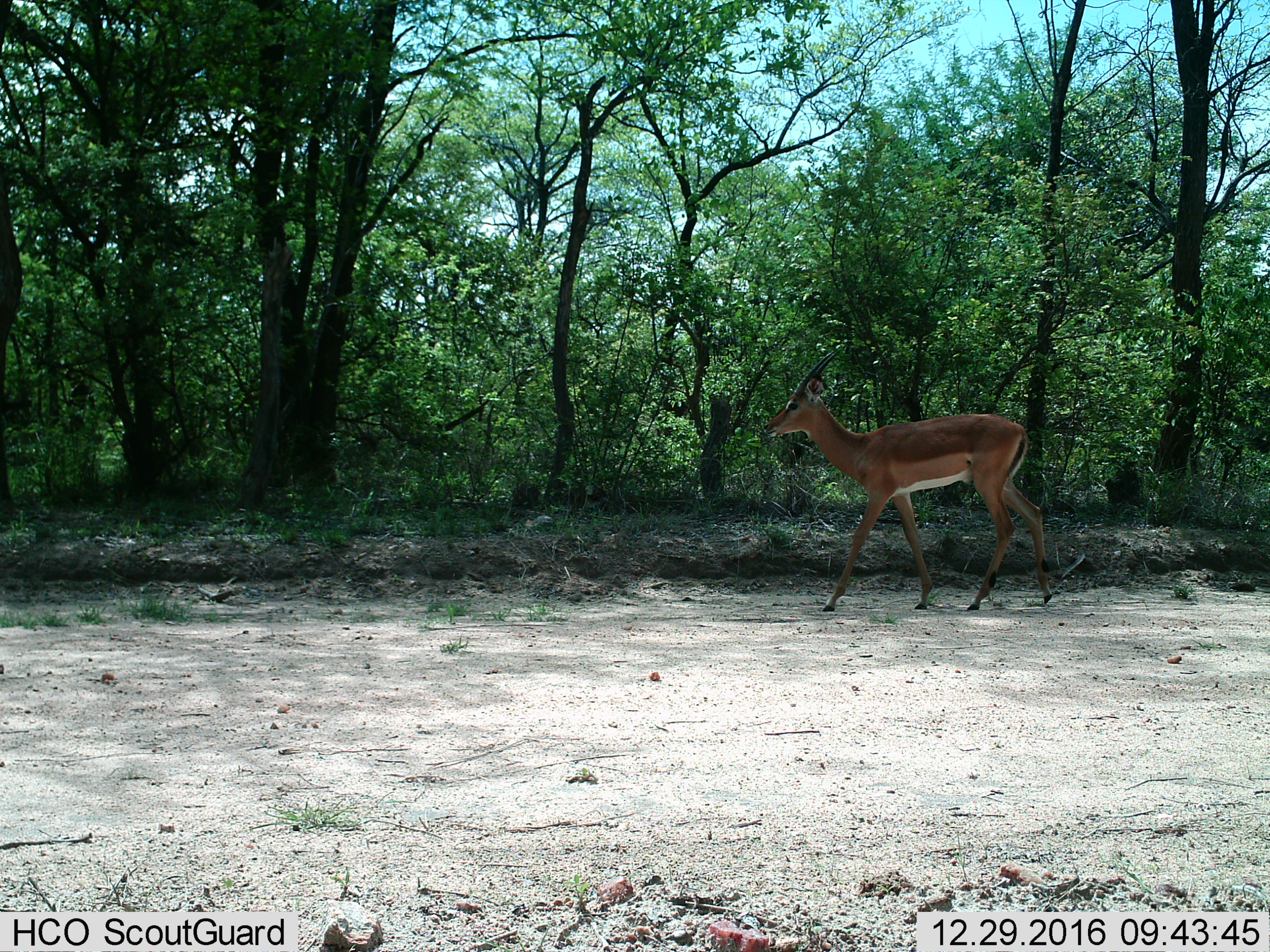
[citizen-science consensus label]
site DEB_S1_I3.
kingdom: Animalia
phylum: Chordata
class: Mammalia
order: Artiodactyla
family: Bovidae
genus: Aepyceros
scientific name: Aepyceros melampus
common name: impala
Impala (Aepyceros melampus), count 1. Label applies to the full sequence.